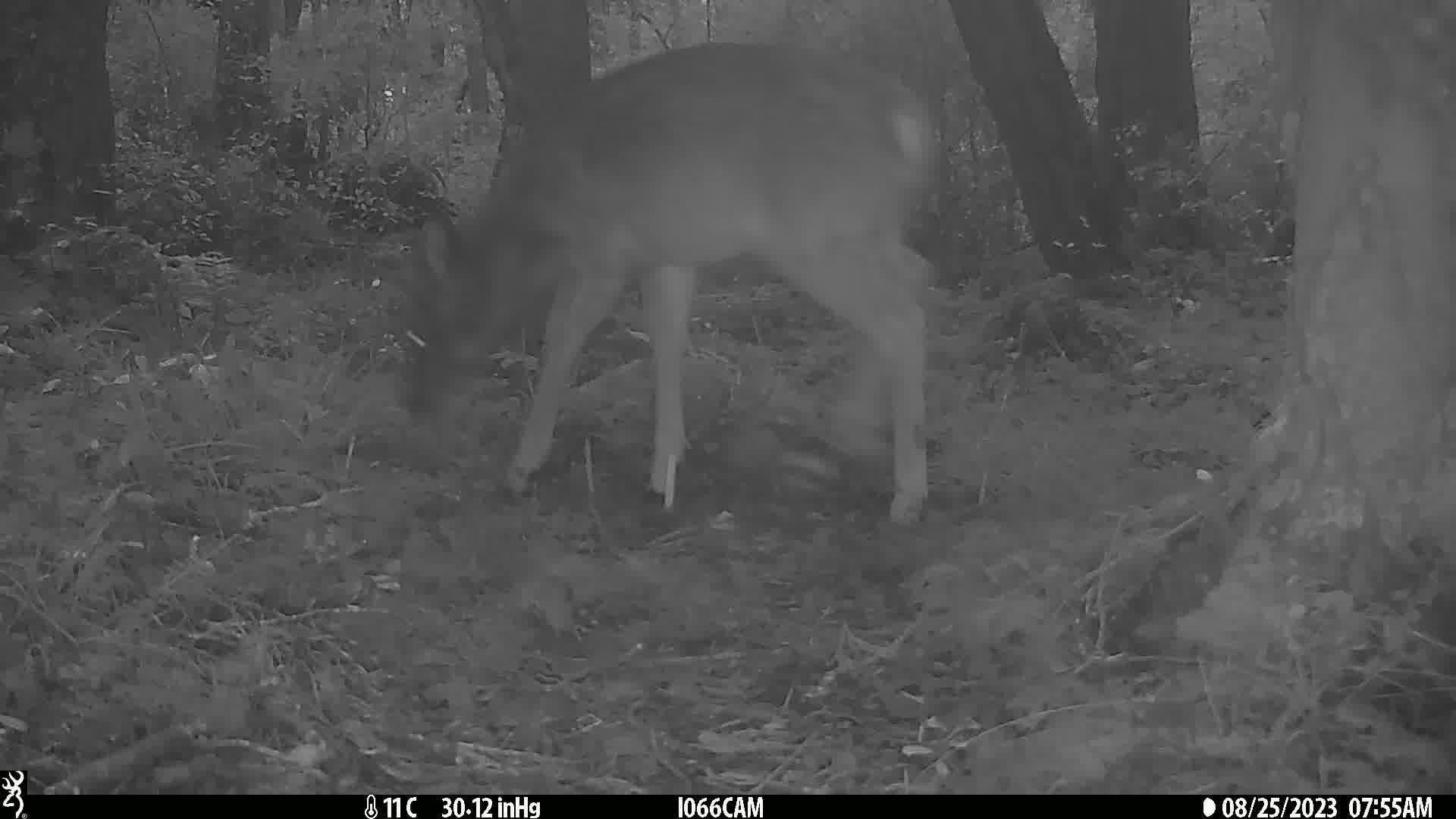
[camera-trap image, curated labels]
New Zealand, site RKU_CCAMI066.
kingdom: Animalia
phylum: Chordata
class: Mammalia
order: Artiodactyla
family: Cervidae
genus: Odocoileus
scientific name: Odocoileus virginianus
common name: white-tailed deer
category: white tailed deer